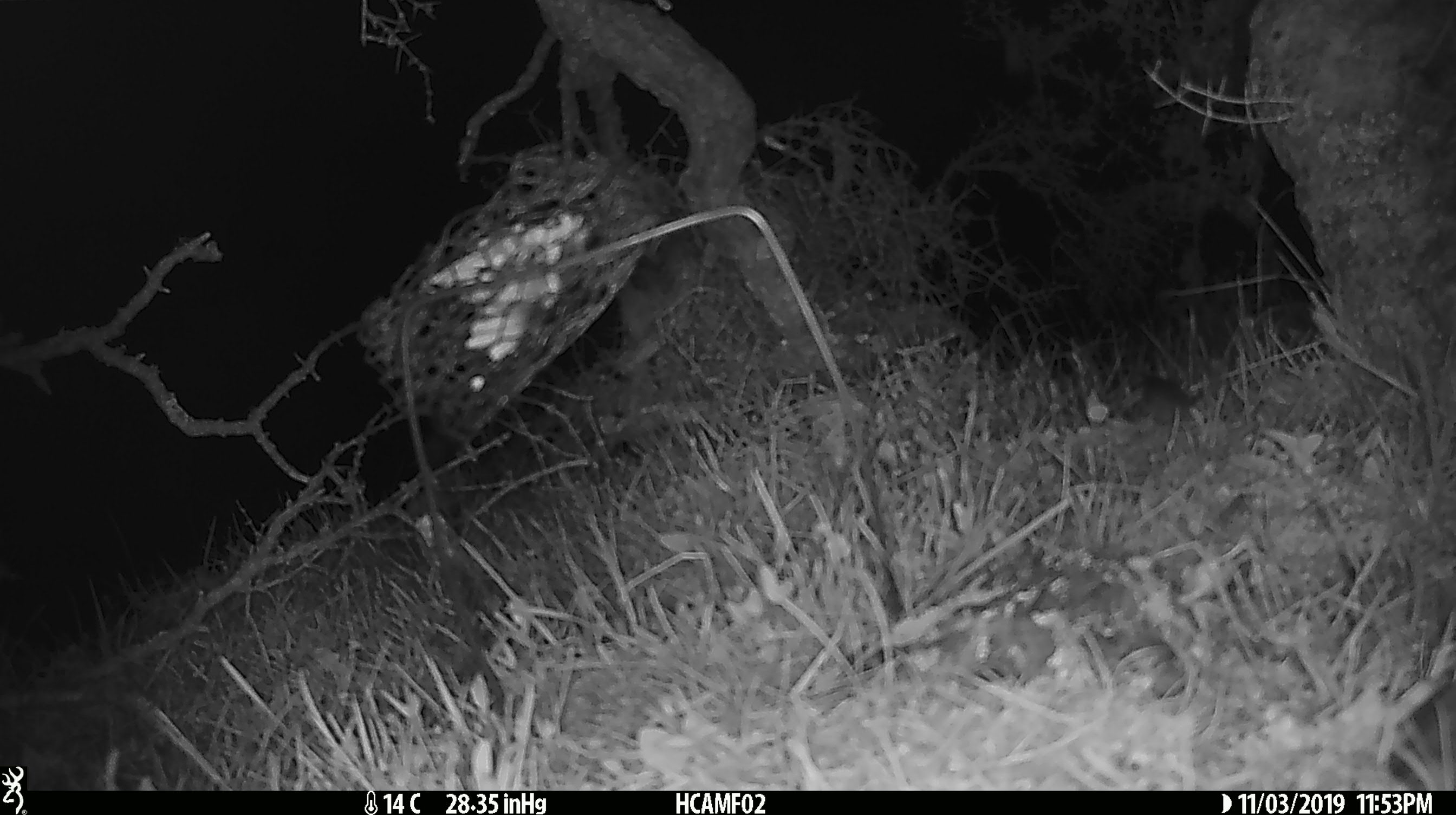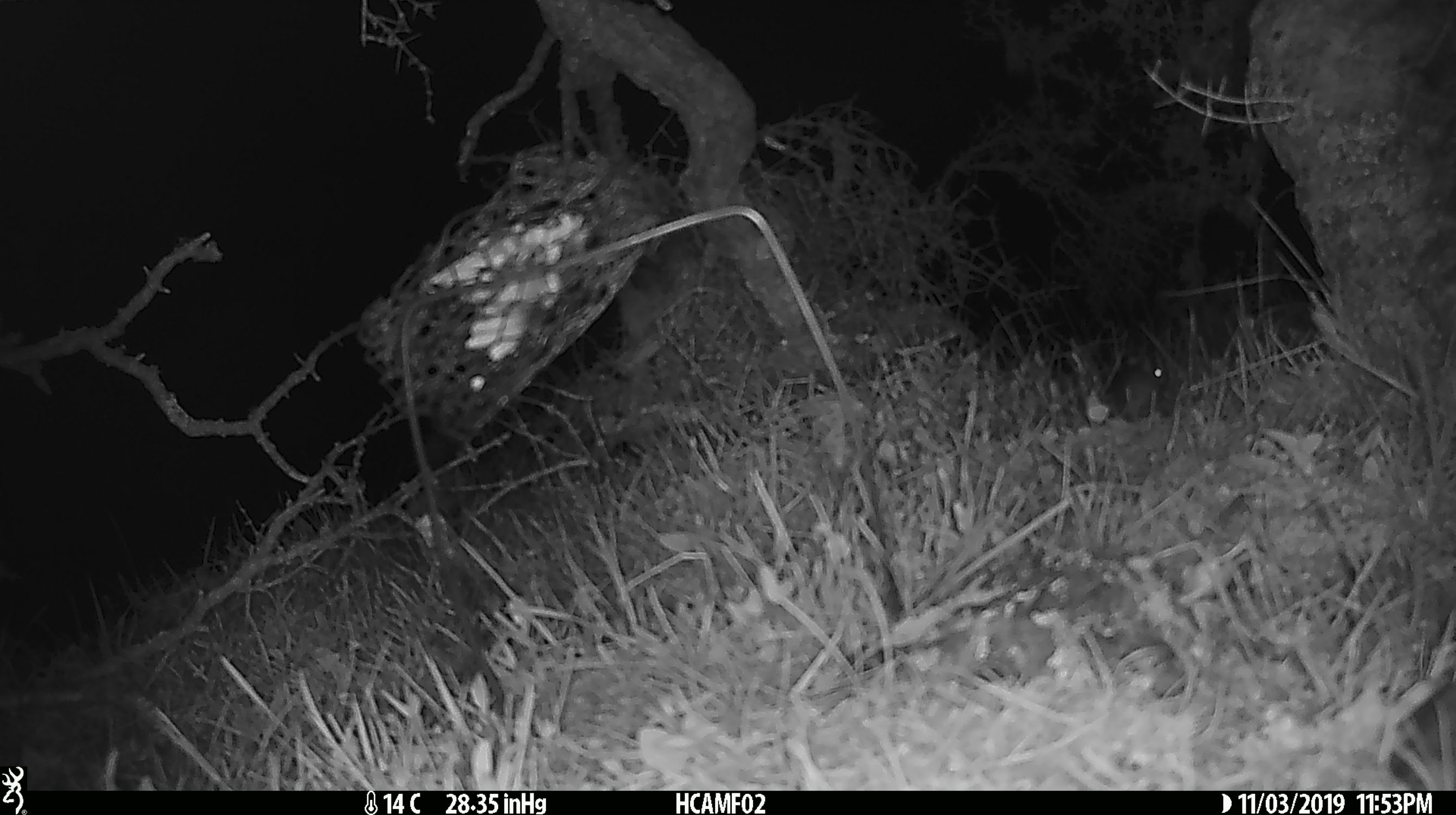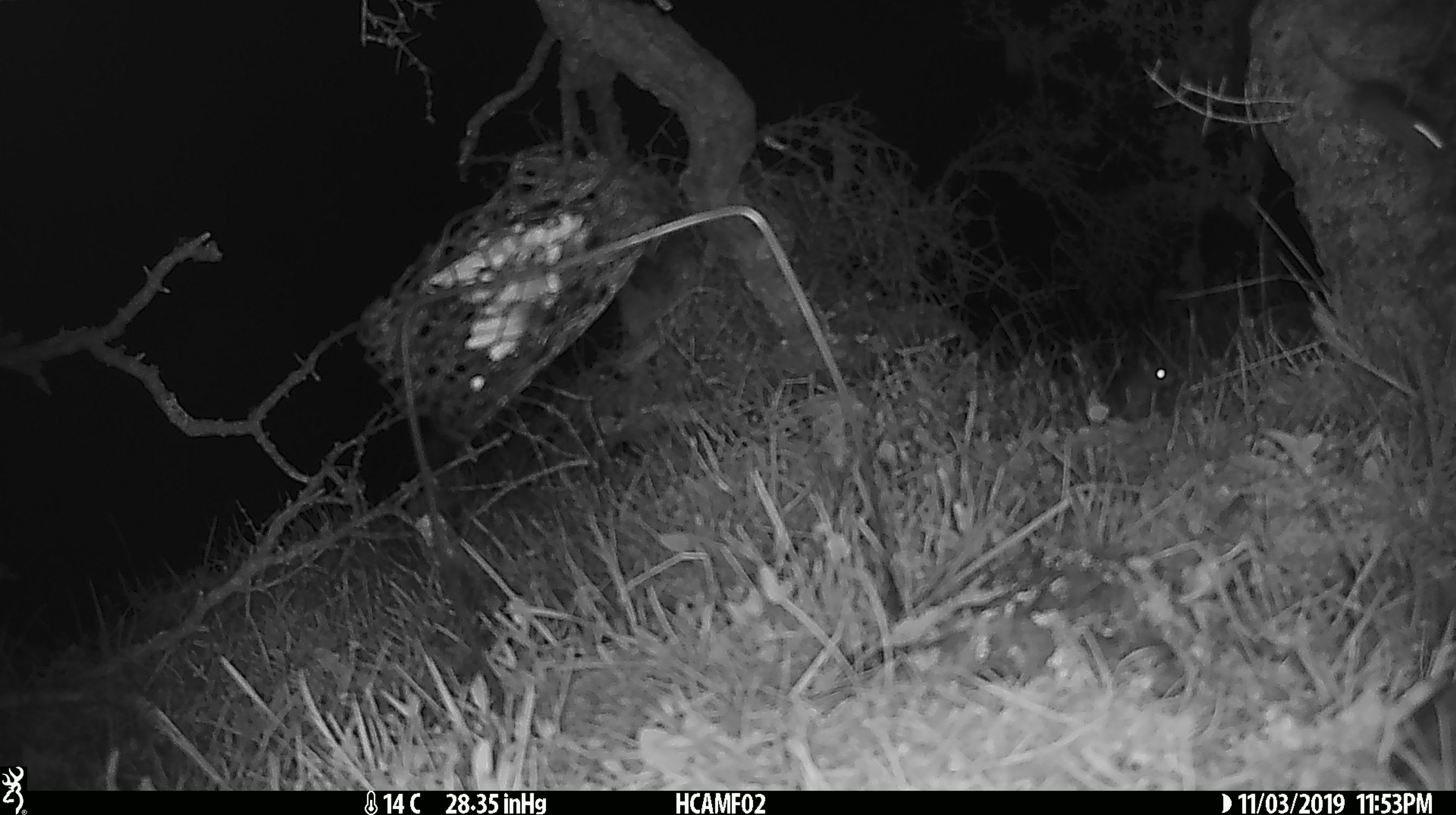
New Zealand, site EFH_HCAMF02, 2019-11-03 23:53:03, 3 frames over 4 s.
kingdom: Animalia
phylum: Chordata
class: Mammalia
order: Rodentia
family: Muridae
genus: Mus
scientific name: Mus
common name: mouse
Mouse (Mus).